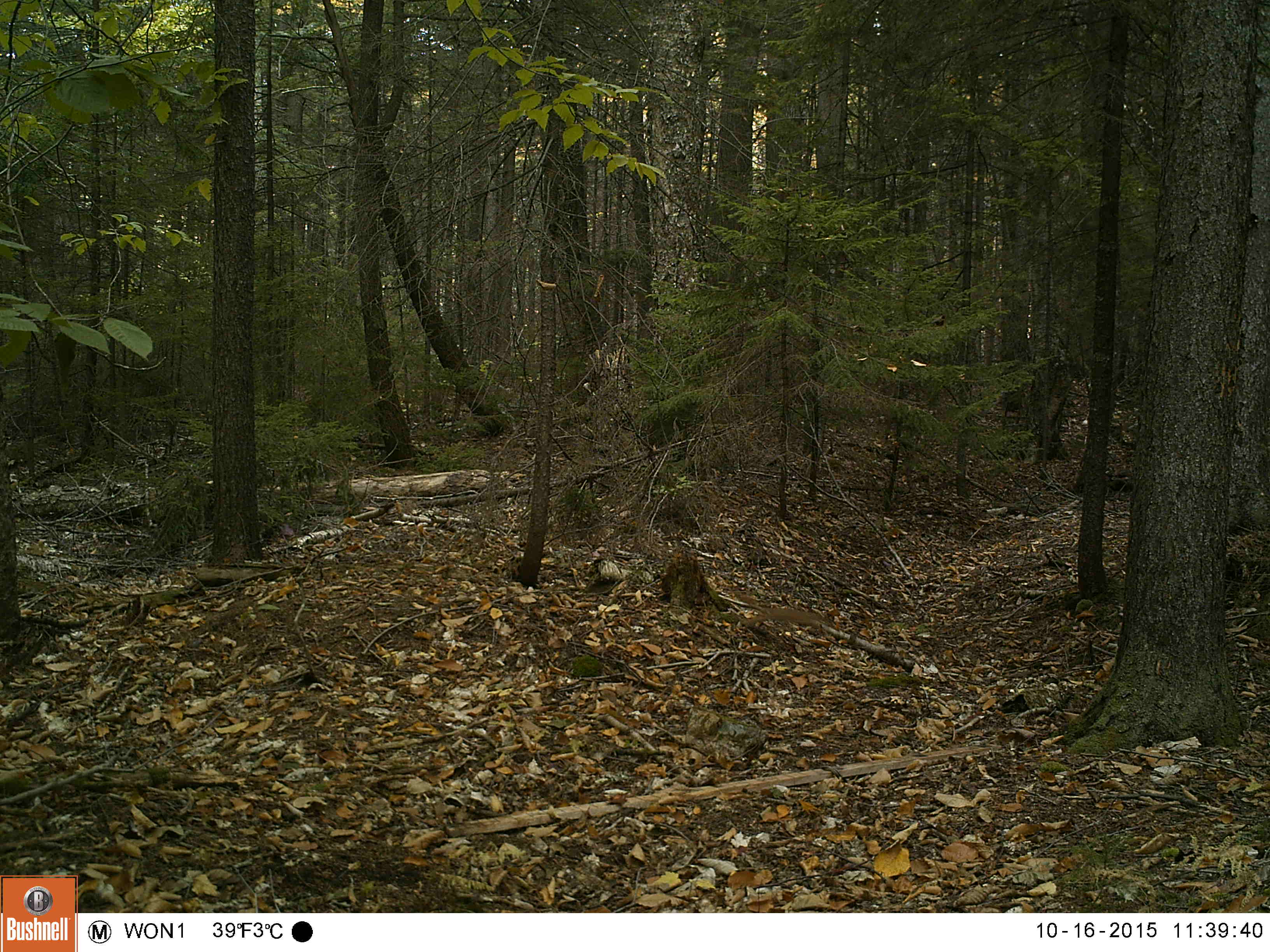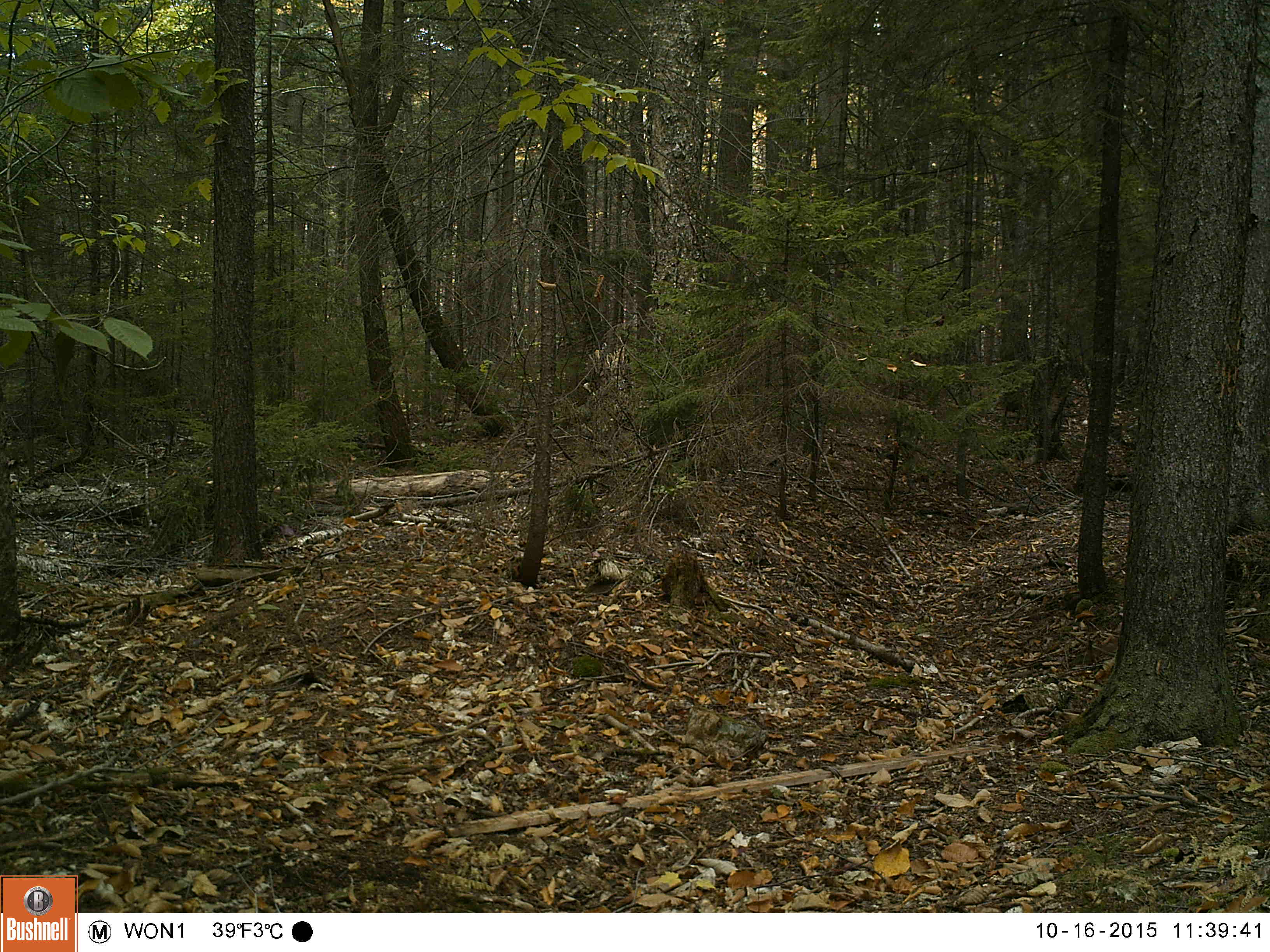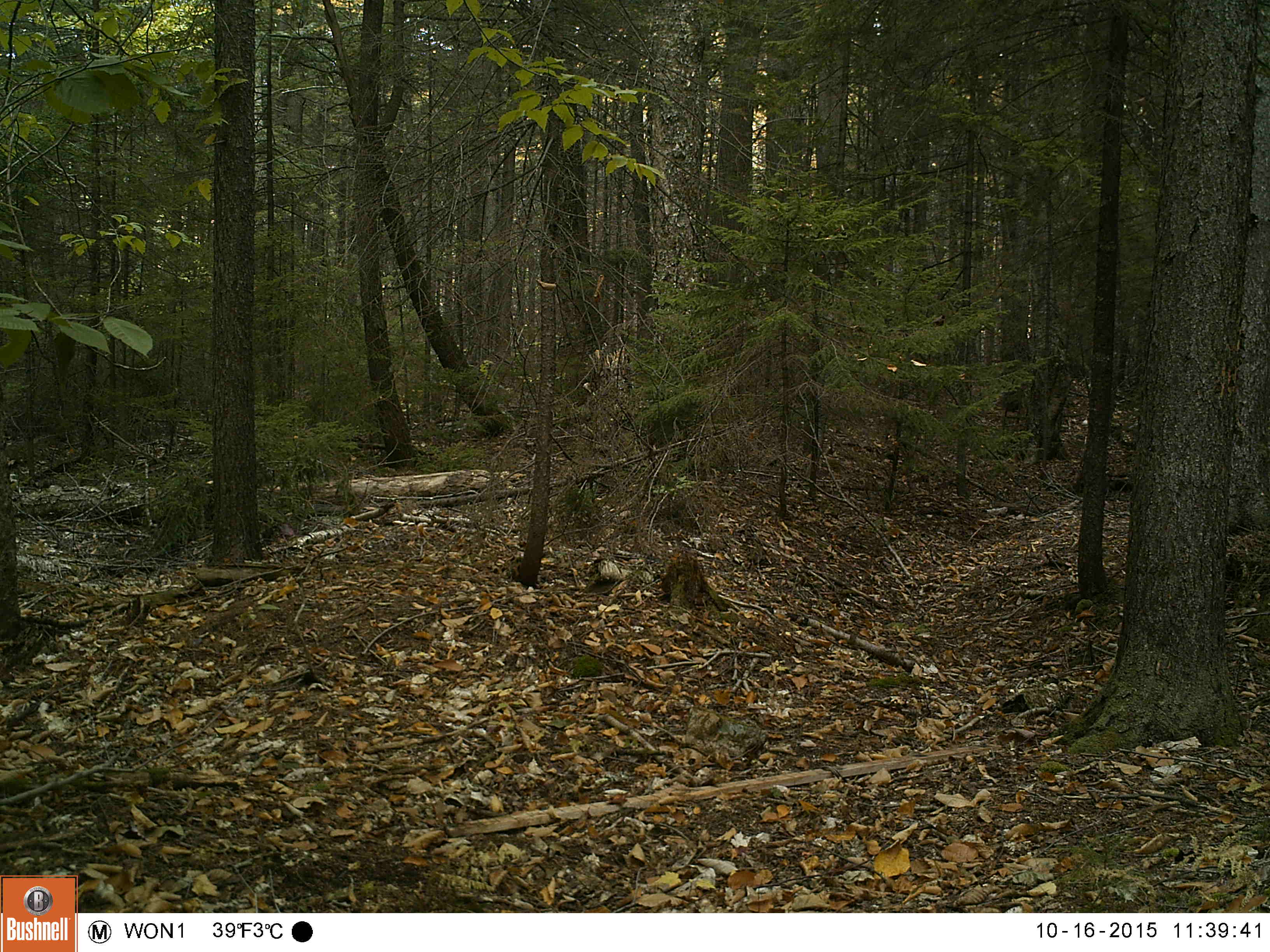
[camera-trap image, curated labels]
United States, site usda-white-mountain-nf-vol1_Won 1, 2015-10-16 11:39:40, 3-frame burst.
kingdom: Animalia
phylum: Chordata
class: Mammalia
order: Rodentia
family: Sciuridae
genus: Tamiasciurus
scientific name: Tamiasciurus hudsonicus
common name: red squirrel